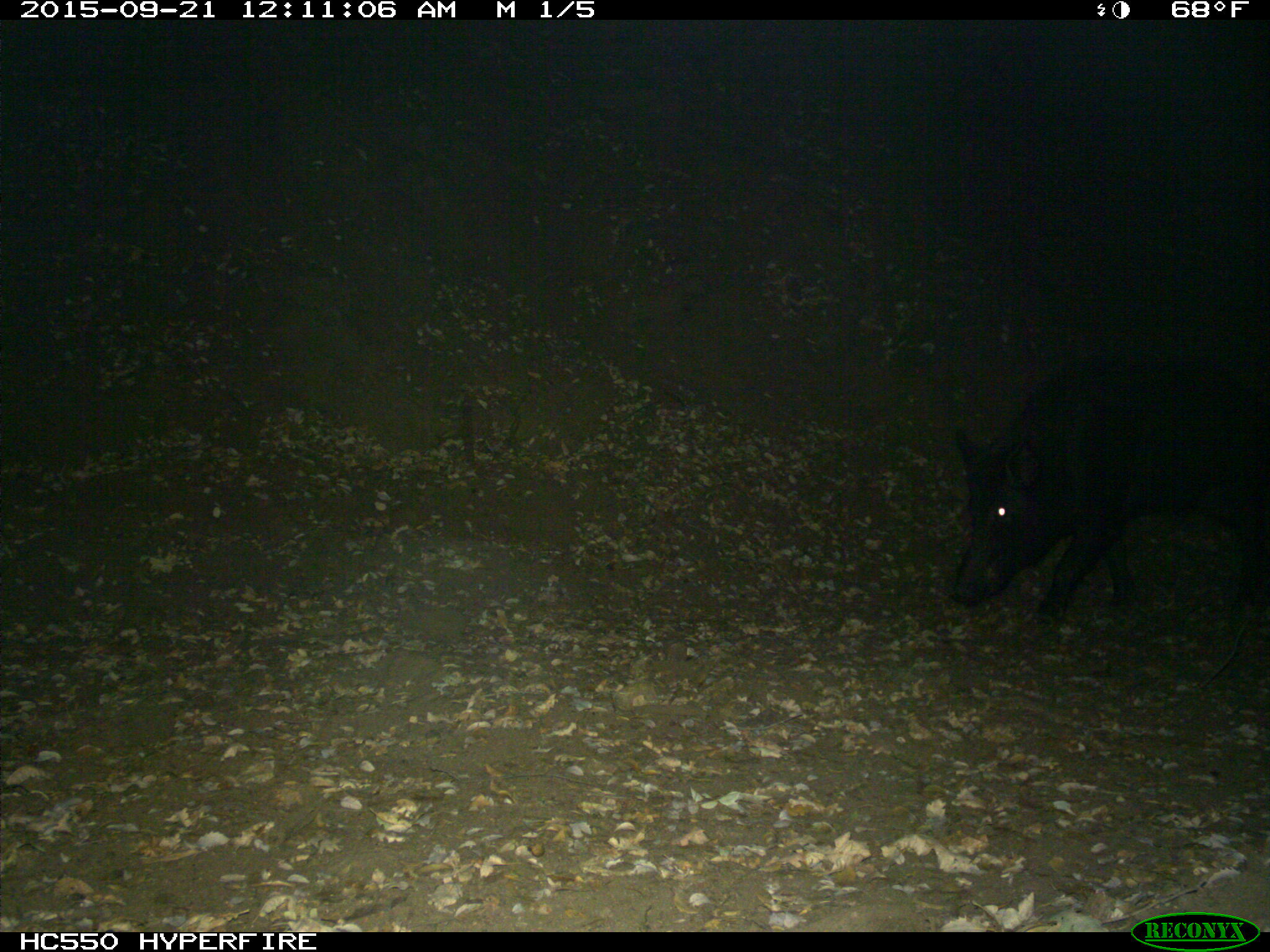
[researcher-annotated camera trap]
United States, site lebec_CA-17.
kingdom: Animalia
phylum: Chordata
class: Mammalia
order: Artiodactyla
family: Suidae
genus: Sus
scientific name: Sus scrofa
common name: wild boar